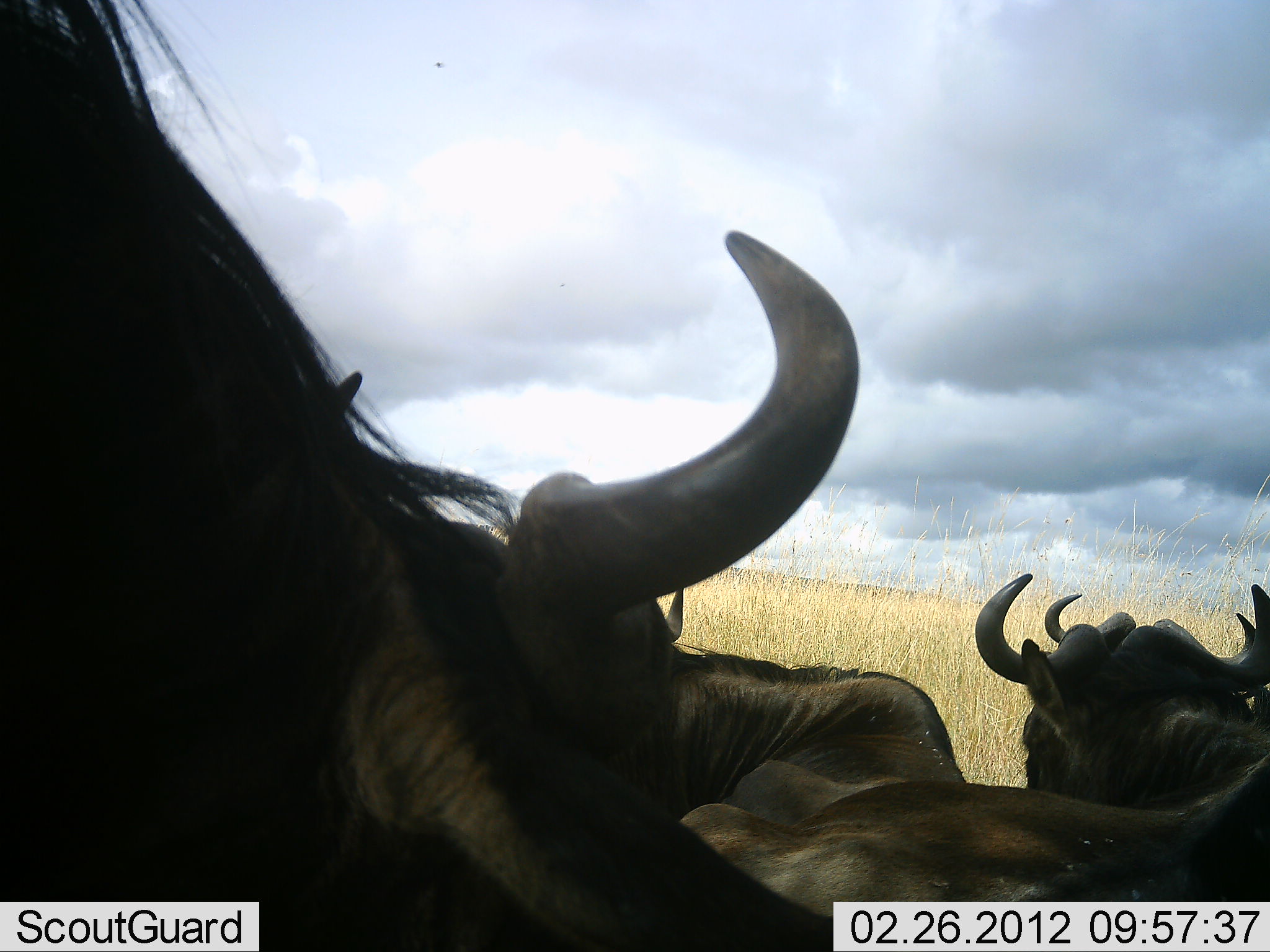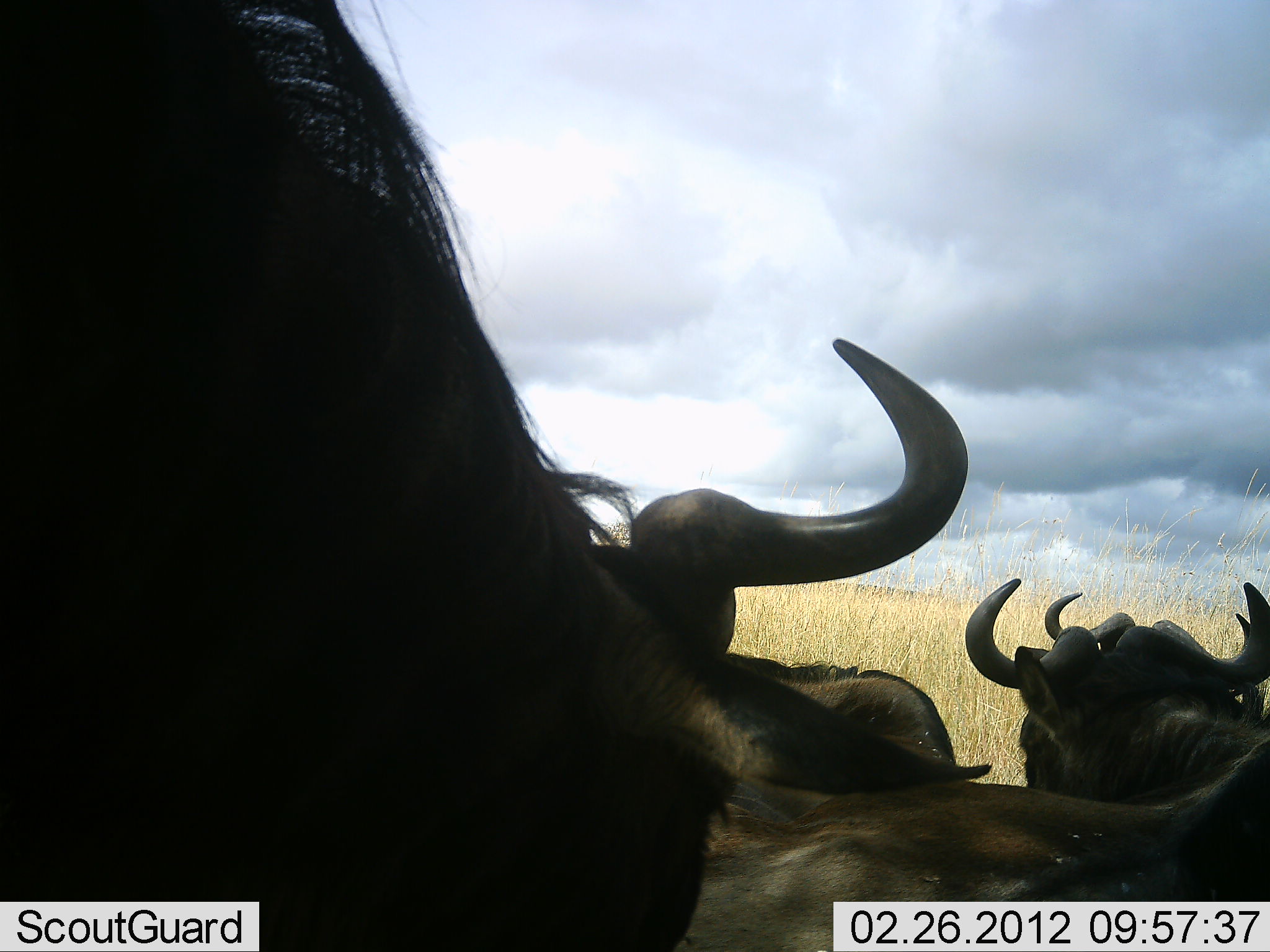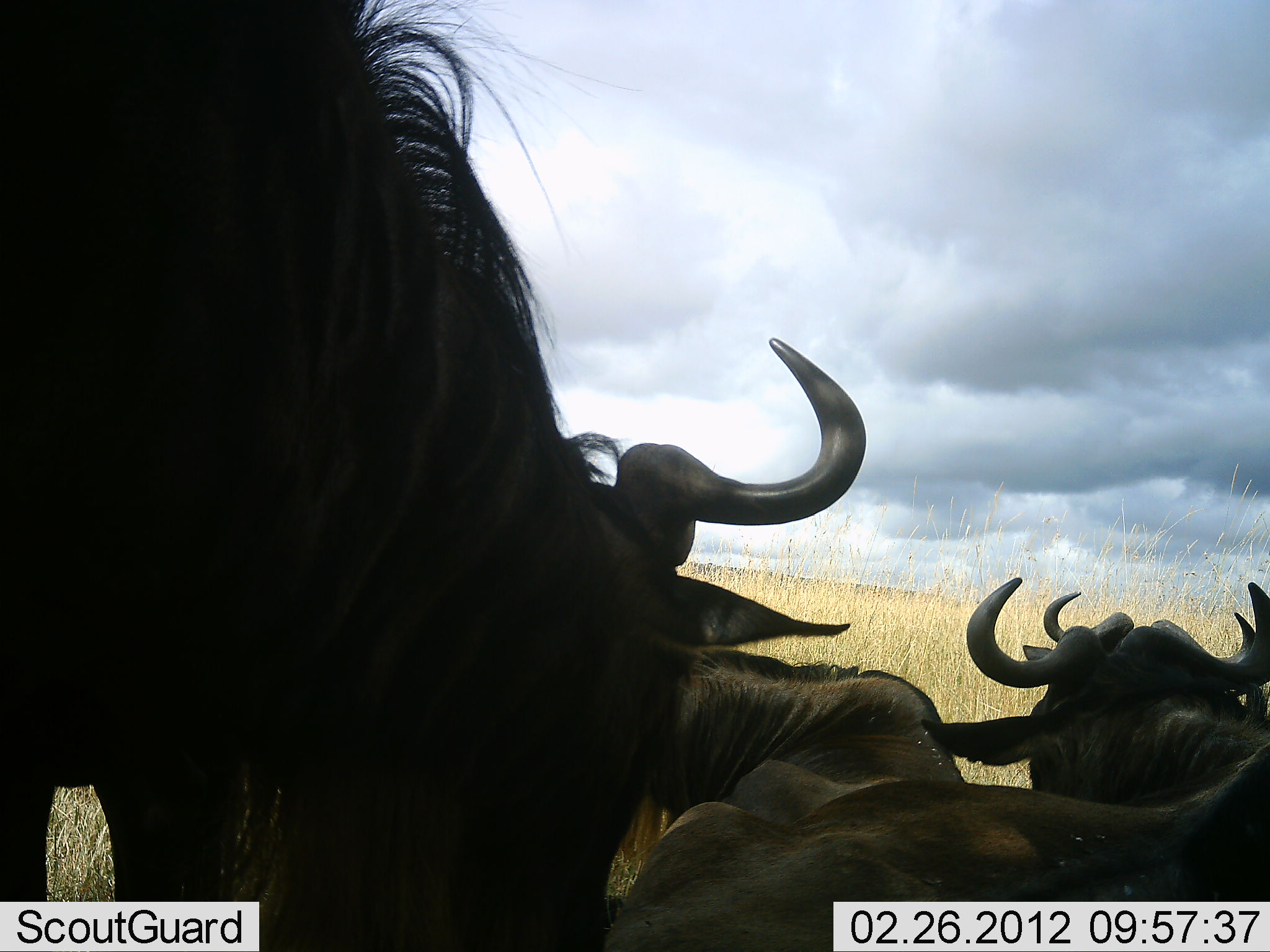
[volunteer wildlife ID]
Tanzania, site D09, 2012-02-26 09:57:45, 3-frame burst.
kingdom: Animalia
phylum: Chordata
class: Mammalia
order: Artiodactyla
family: Bovidae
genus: Connochaetes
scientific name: Connochaetes taurinus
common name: blue wildebeest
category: wildebeest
Wildebeest (blue wildebeest) (Connochaetes taurinus), count 5. Behavior (volunteer vote fractions): standing 65%, resting 74%, moving 16%, interacting 6%. Young present (vote fraction): 0%. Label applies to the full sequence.